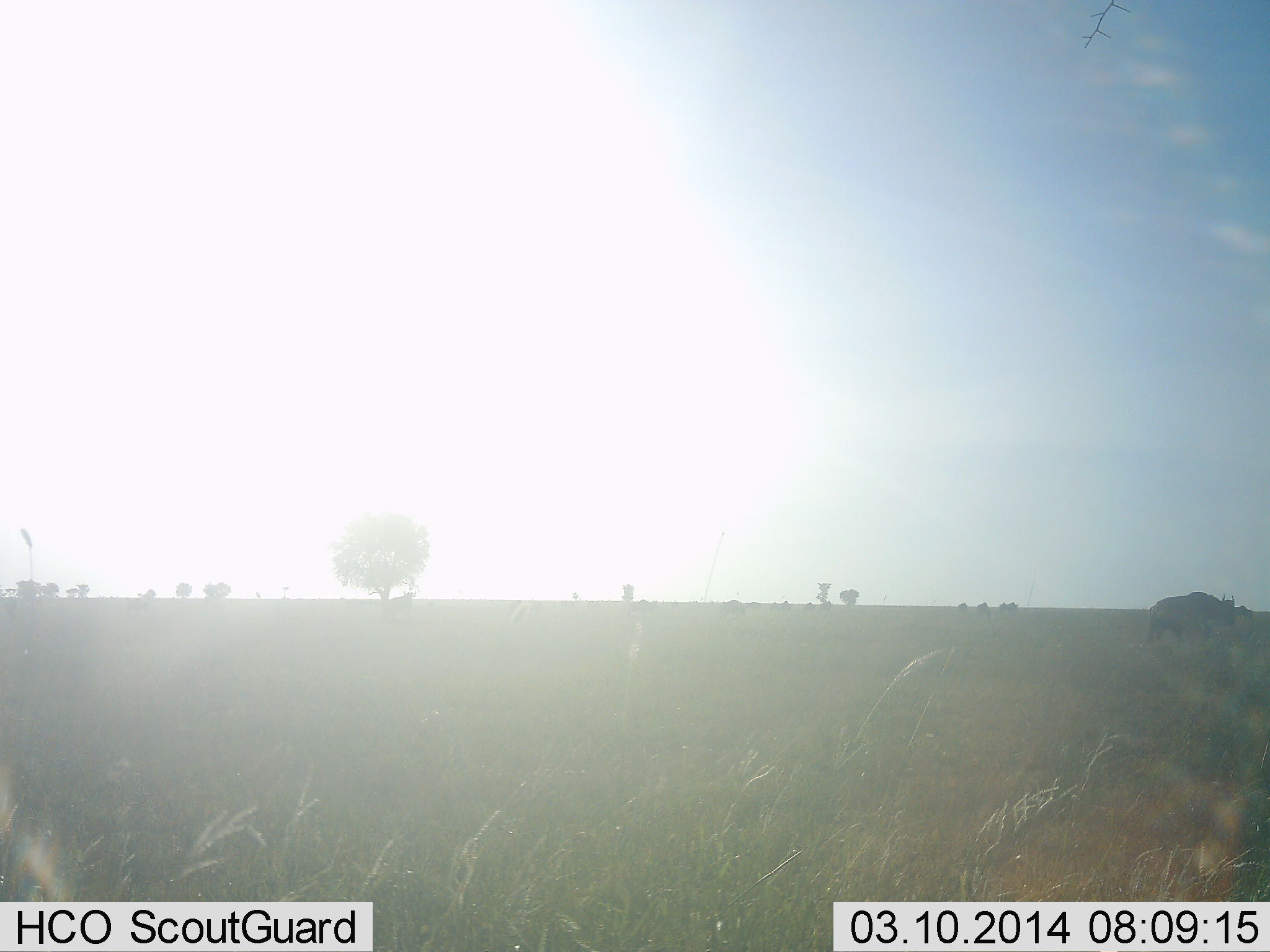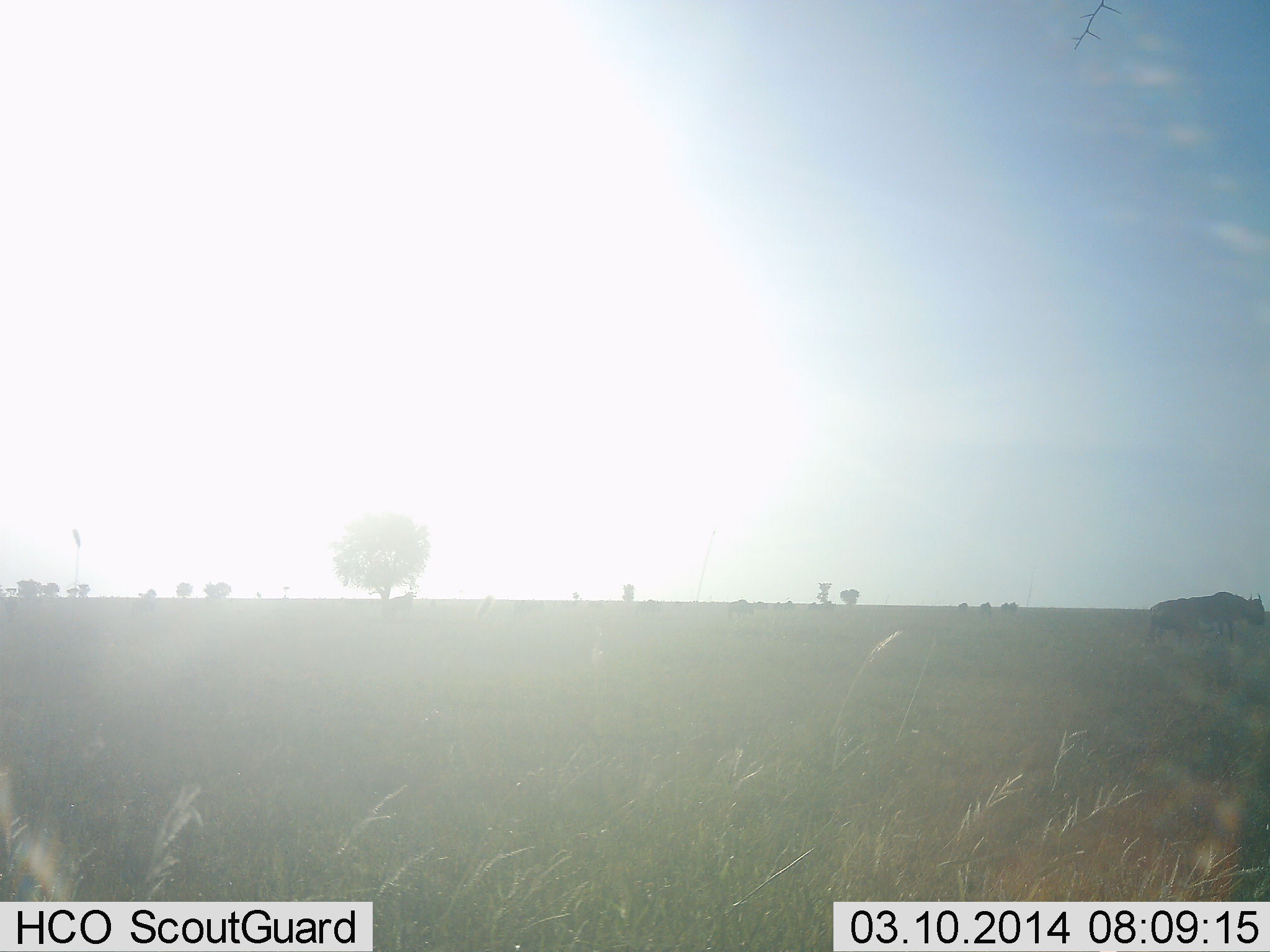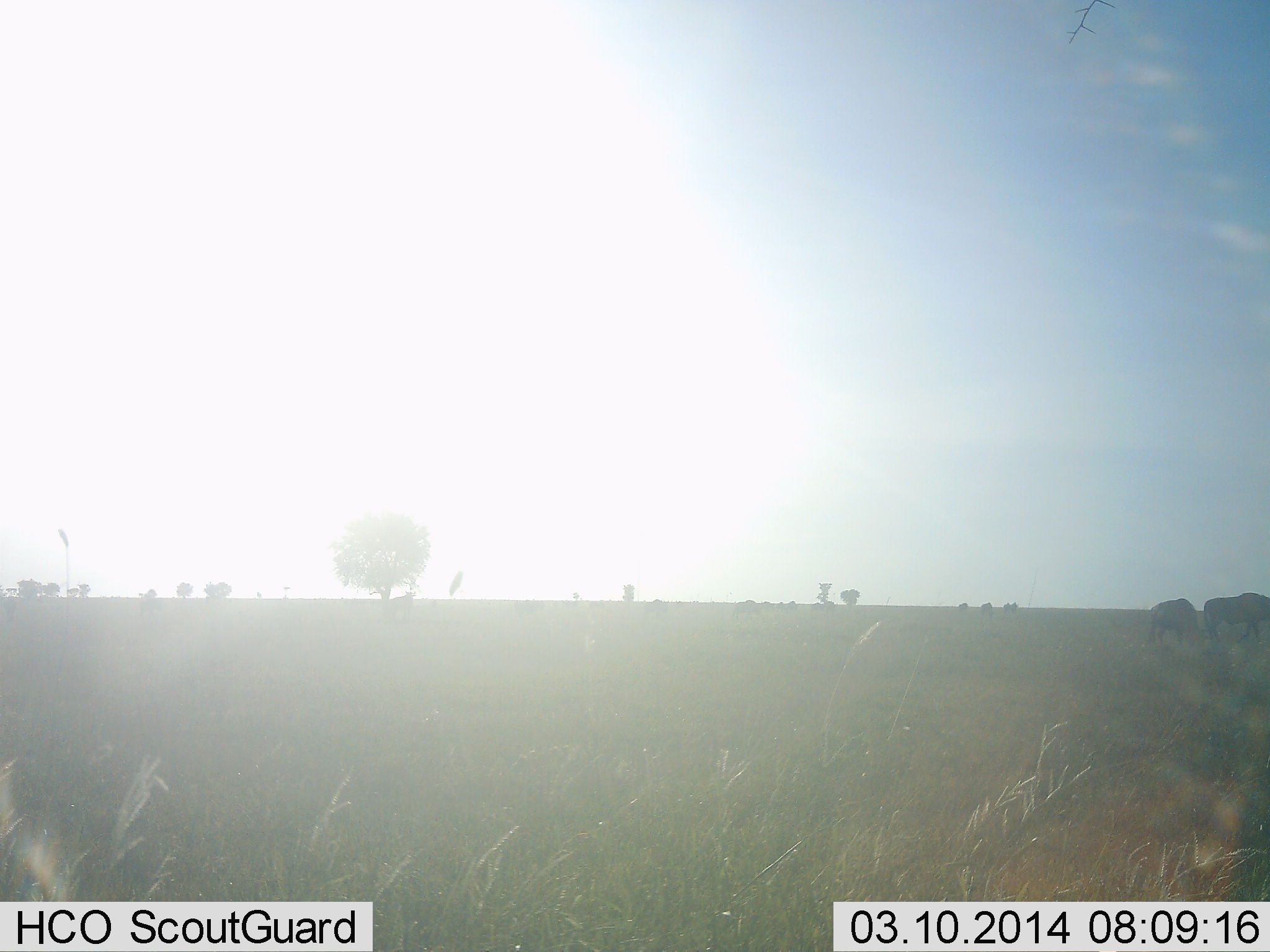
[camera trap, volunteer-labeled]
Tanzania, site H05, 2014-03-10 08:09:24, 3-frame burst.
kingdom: Animalia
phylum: Chordata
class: Mammalia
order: Artiodactyla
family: Bovidae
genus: Connochaetes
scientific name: Connochaetes taurinus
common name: blue wildebeest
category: wildebeest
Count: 2.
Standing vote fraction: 50%.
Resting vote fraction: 0%.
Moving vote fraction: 90%.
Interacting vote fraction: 0%.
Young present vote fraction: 0%.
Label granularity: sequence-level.